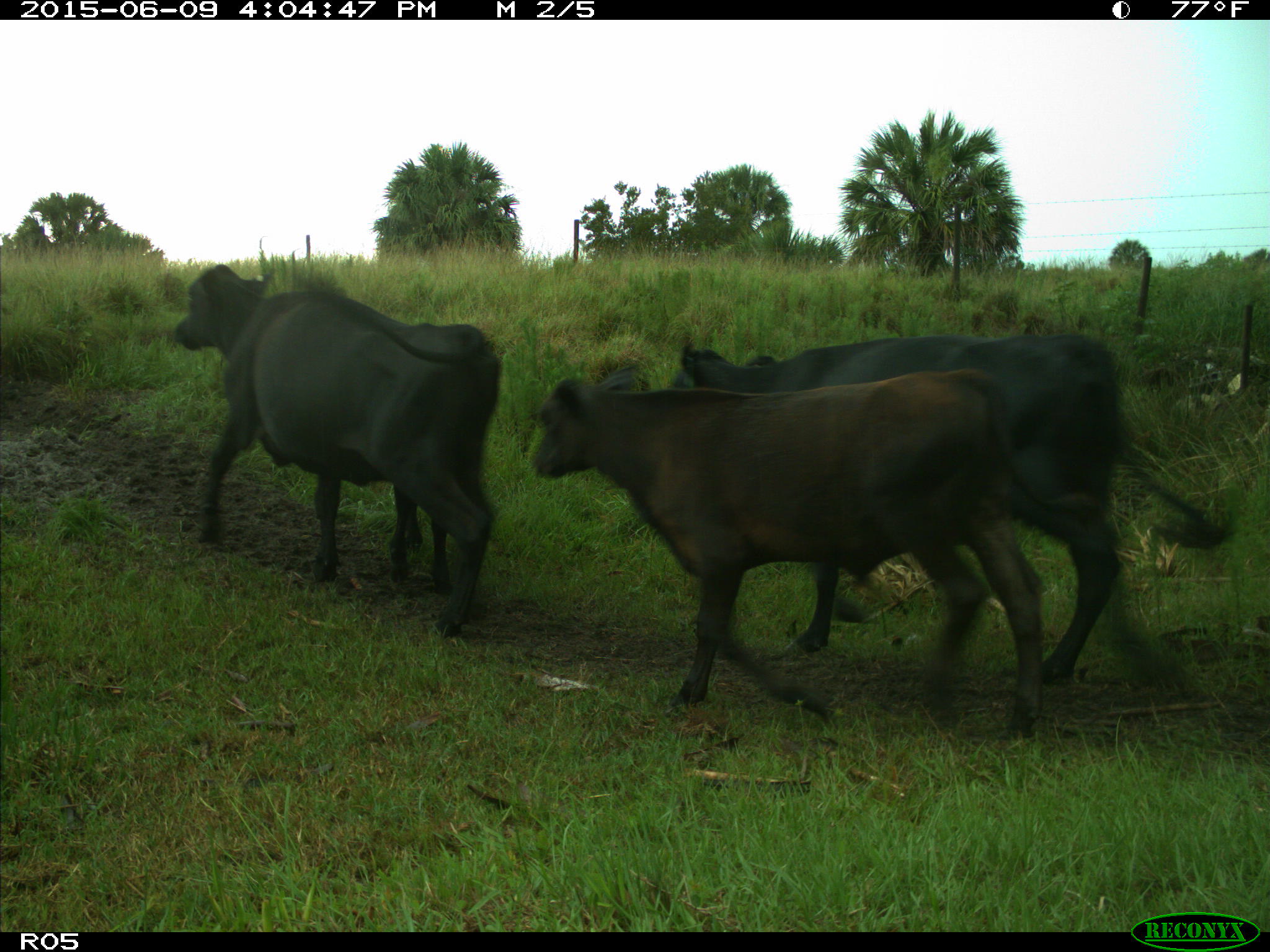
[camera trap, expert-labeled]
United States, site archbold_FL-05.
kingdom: Animalia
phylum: Chordata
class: Mammalia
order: Artiodactyla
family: Bovidae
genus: Bos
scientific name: Bos taurus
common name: domestic cow